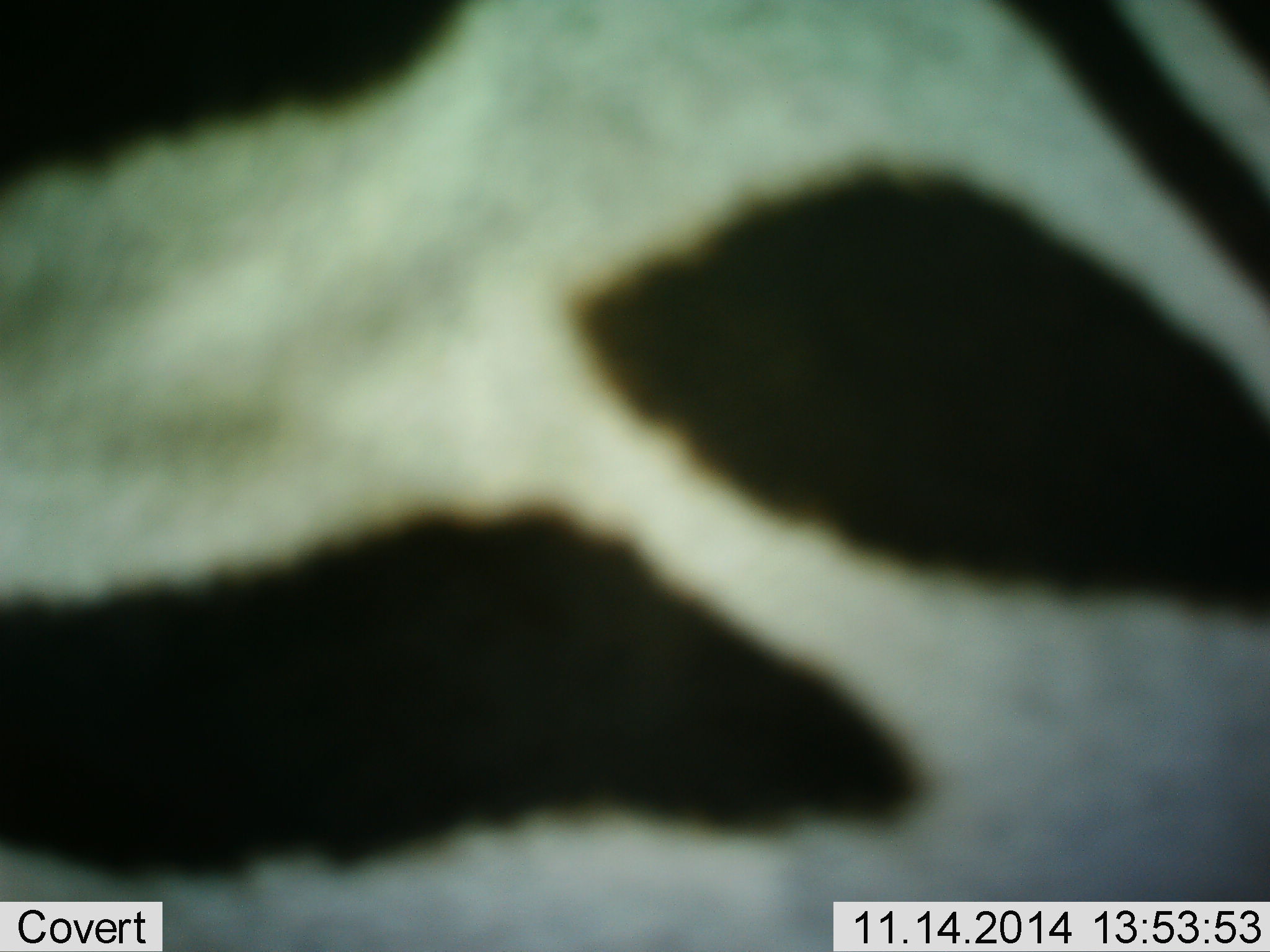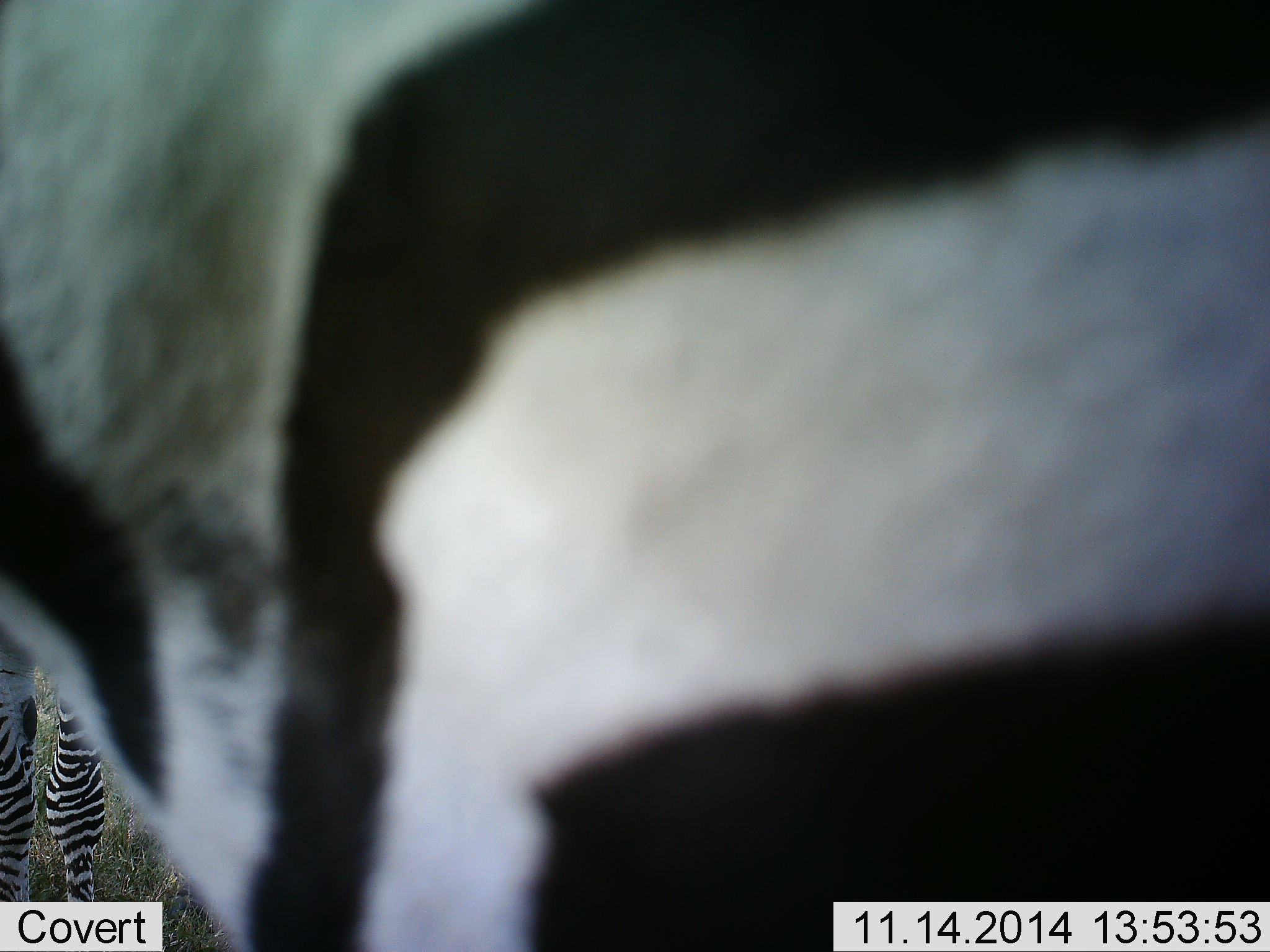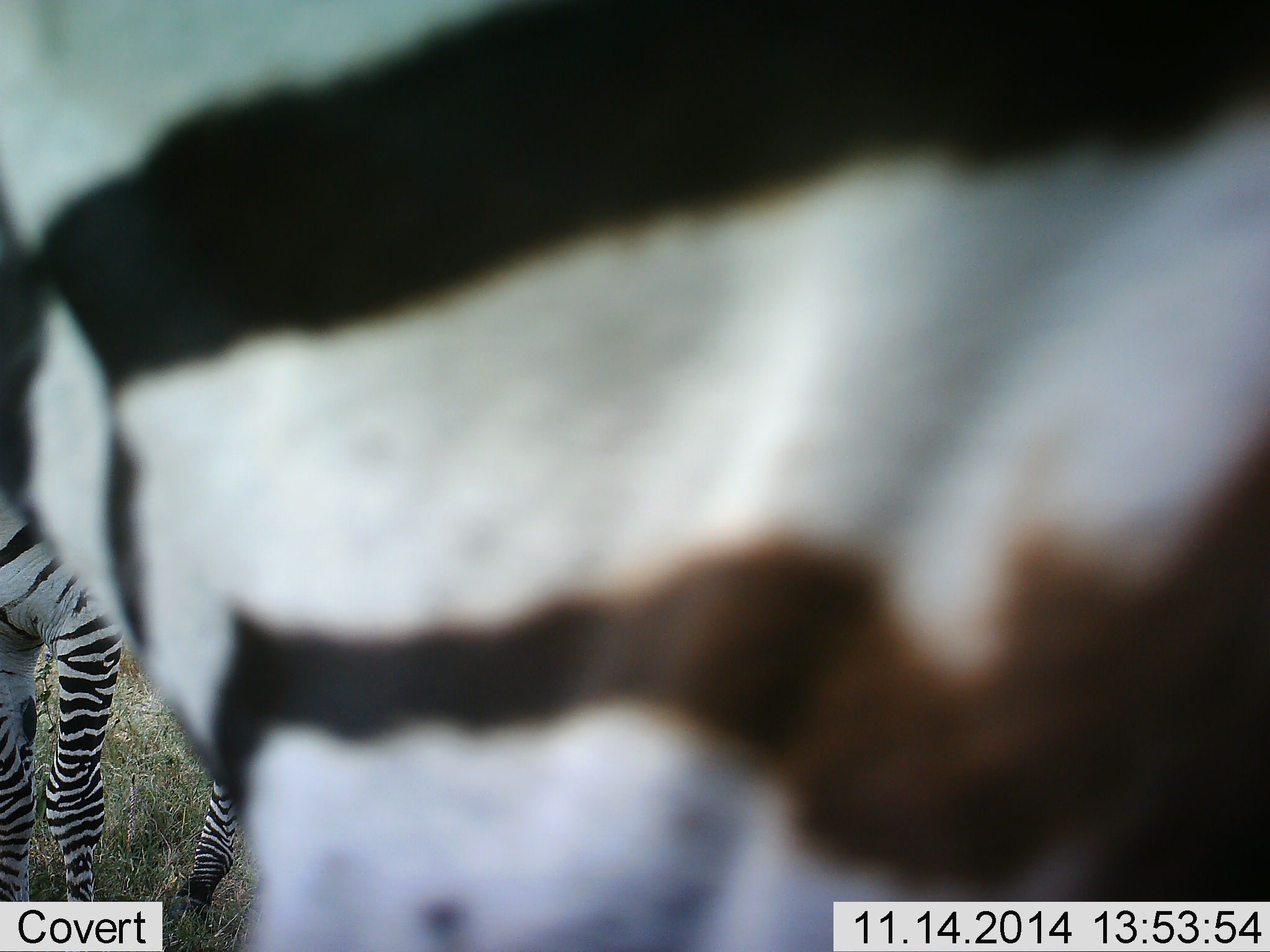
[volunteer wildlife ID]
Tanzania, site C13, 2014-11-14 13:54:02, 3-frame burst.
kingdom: Animalia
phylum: Chordata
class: Mammalia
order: Perissodactyla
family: Equidae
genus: Equus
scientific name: Equus quagga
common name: plains zebra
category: zebra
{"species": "zebra (plains zebra) (Equus quagga)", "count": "2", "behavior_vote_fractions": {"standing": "100%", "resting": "0%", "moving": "10%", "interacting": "0%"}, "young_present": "0%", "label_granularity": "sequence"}